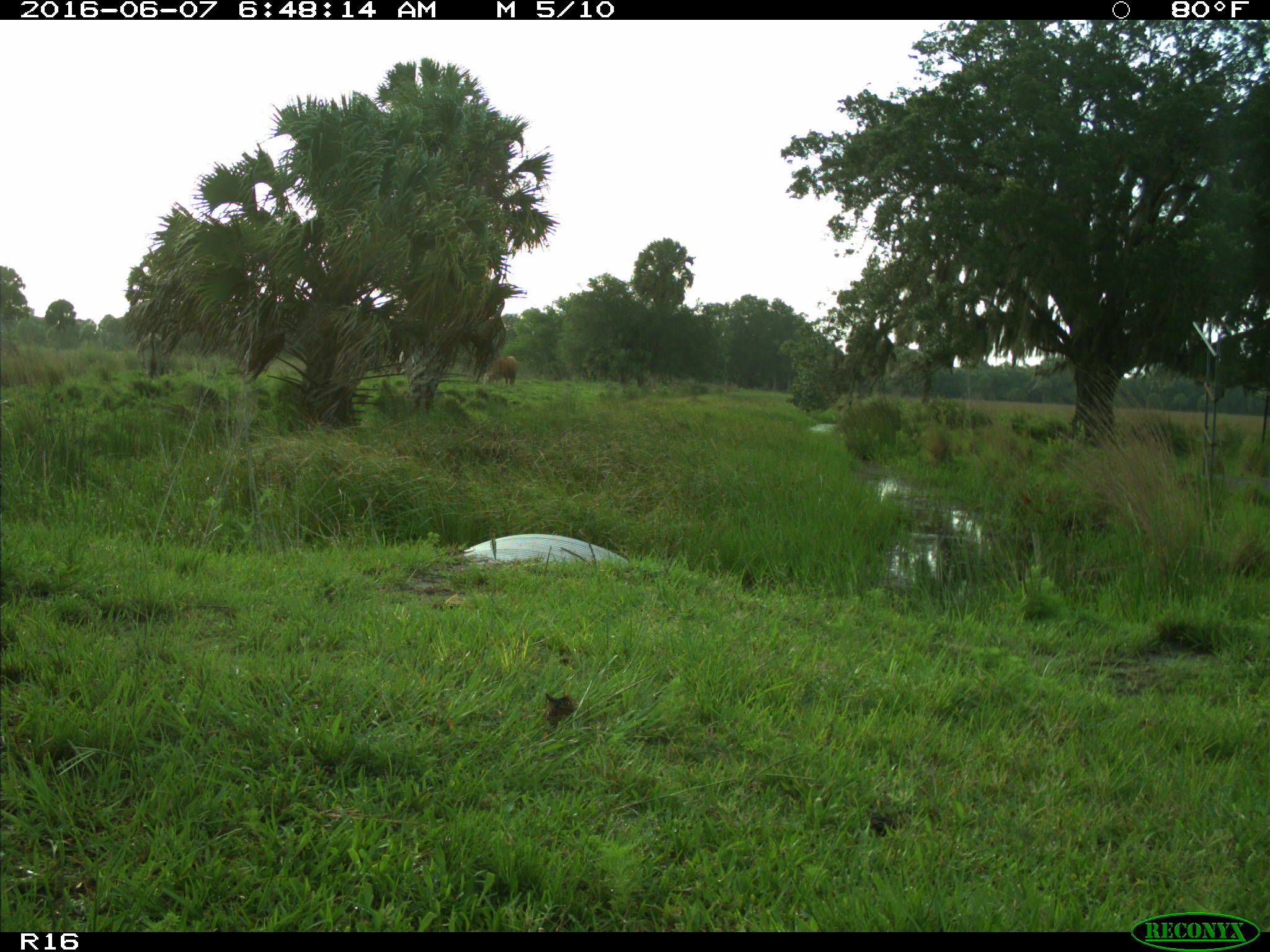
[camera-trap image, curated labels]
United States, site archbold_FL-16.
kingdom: Animalia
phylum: Chordata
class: Mammalia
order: Artiodactyla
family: Bovidae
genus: Bos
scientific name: Bos taurus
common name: domestic cow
Bos taurus (domestic cow).